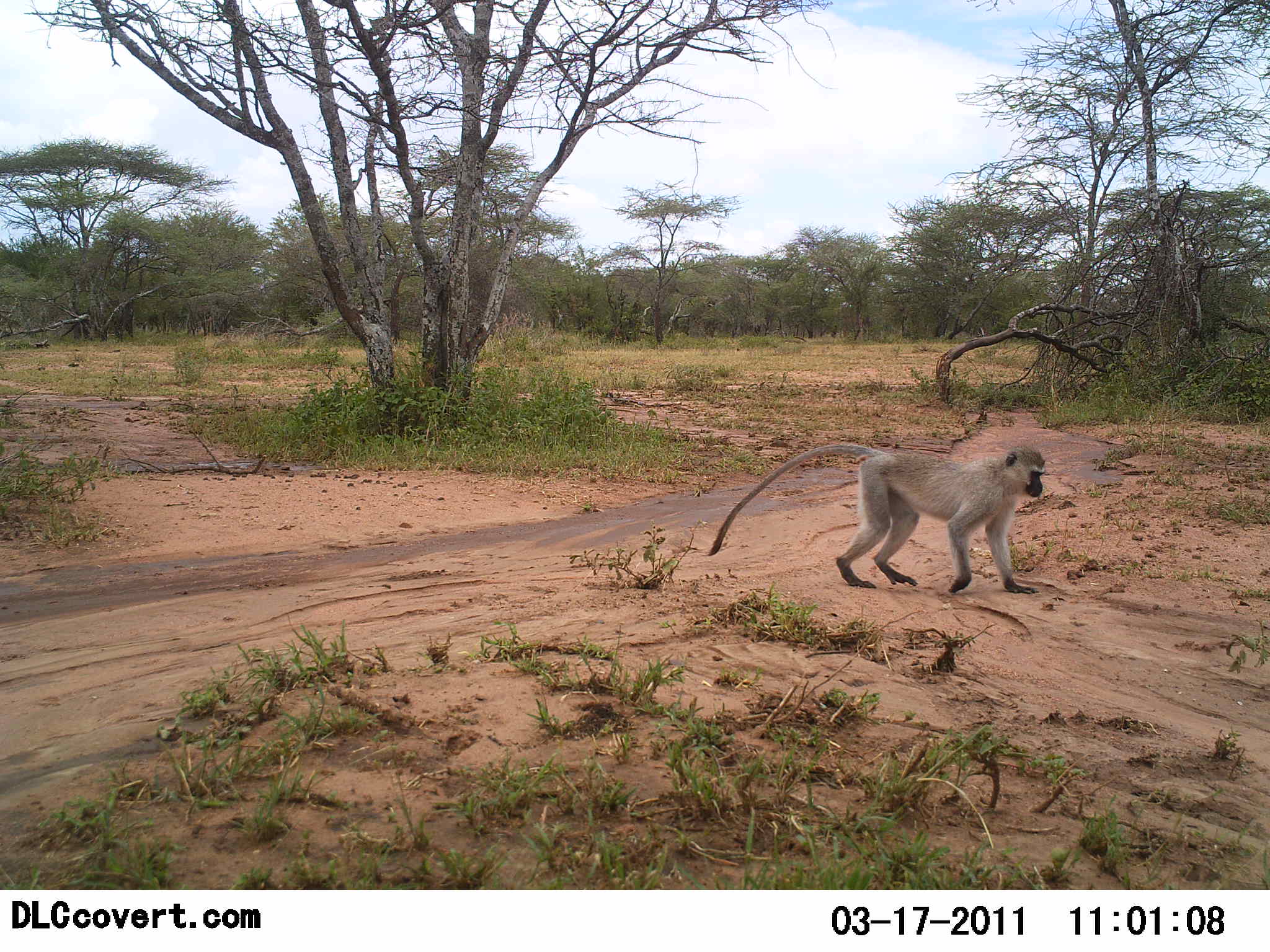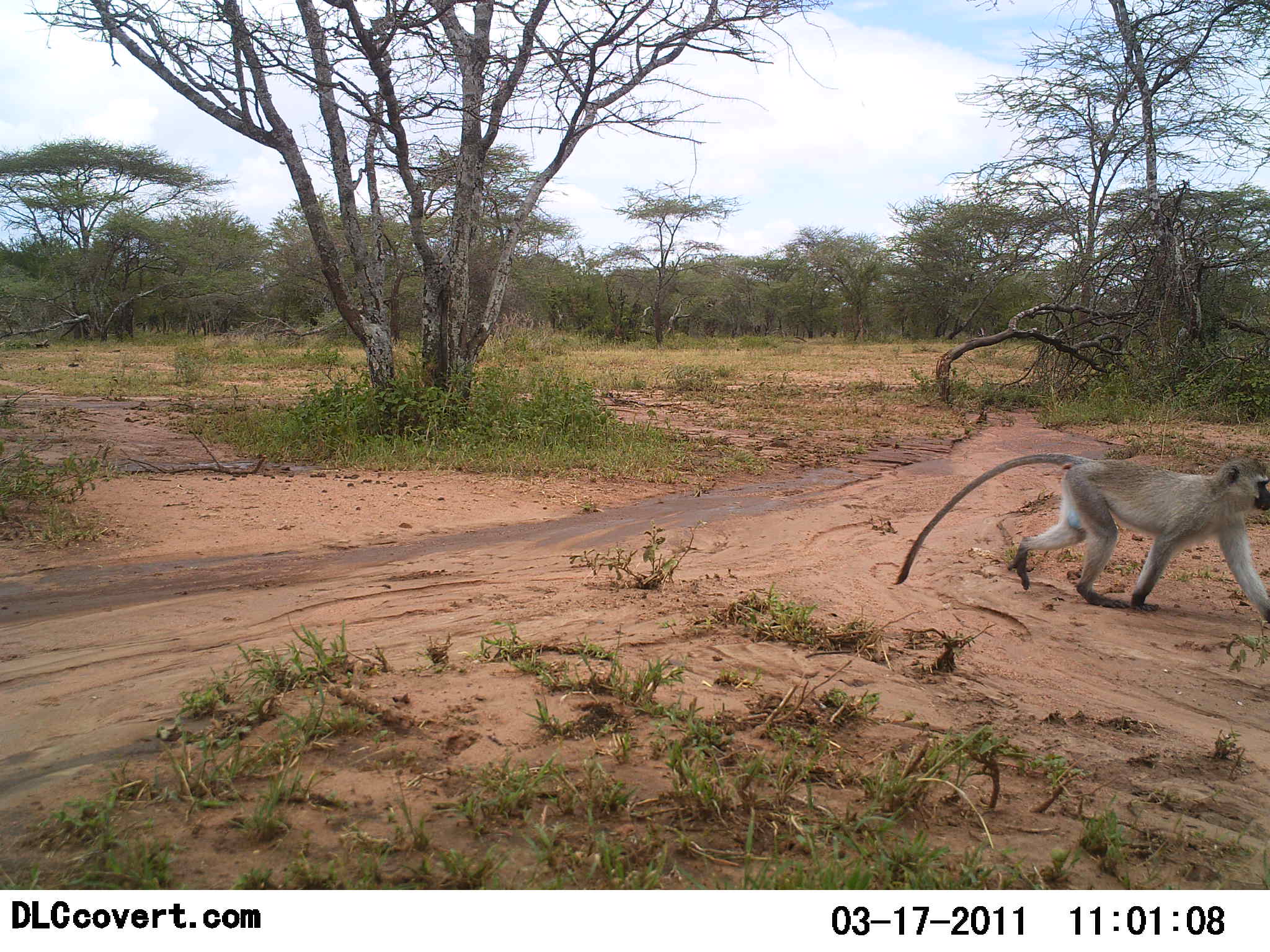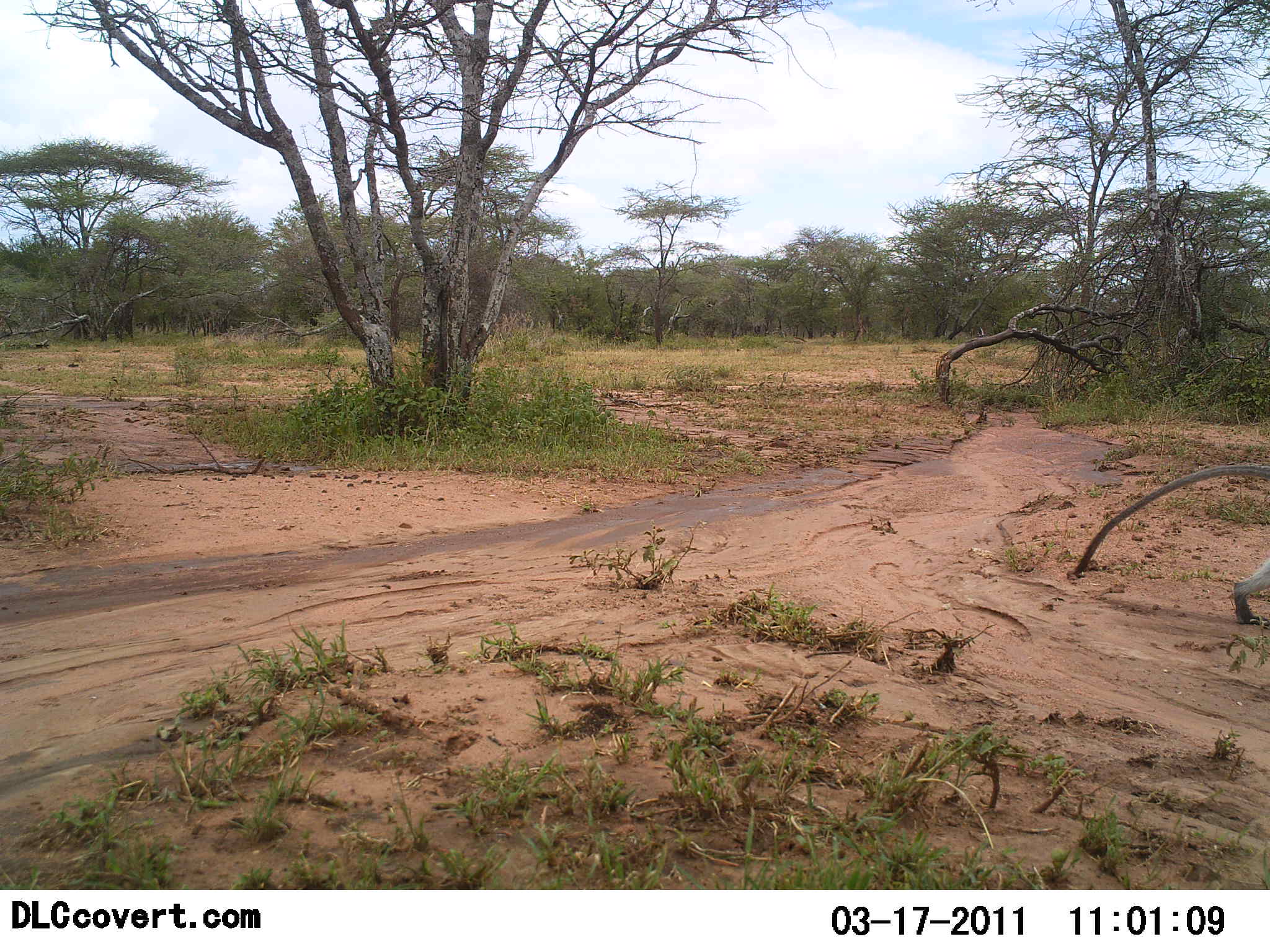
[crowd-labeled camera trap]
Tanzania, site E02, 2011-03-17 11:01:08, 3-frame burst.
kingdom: Animalia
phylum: Chordata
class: Mammalia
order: Primates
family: Cercopithecidae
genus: Chlorocebus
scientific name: Chlorocebus pygerythrus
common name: vervet monkey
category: monkeyvervet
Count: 1.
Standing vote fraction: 0%.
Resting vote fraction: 0%.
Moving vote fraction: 100%.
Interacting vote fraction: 0%.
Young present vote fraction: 0%.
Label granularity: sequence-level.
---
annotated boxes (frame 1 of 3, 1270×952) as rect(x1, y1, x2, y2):
animal: rect(708, 444, 1047, 597)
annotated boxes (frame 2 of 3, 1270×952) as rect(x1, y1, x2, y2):
animal: rect(895, 452, 1270, 625)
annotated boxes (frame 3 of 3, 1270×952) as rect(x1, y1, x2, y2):
animal: rect(1067, 464, 1270, 626)